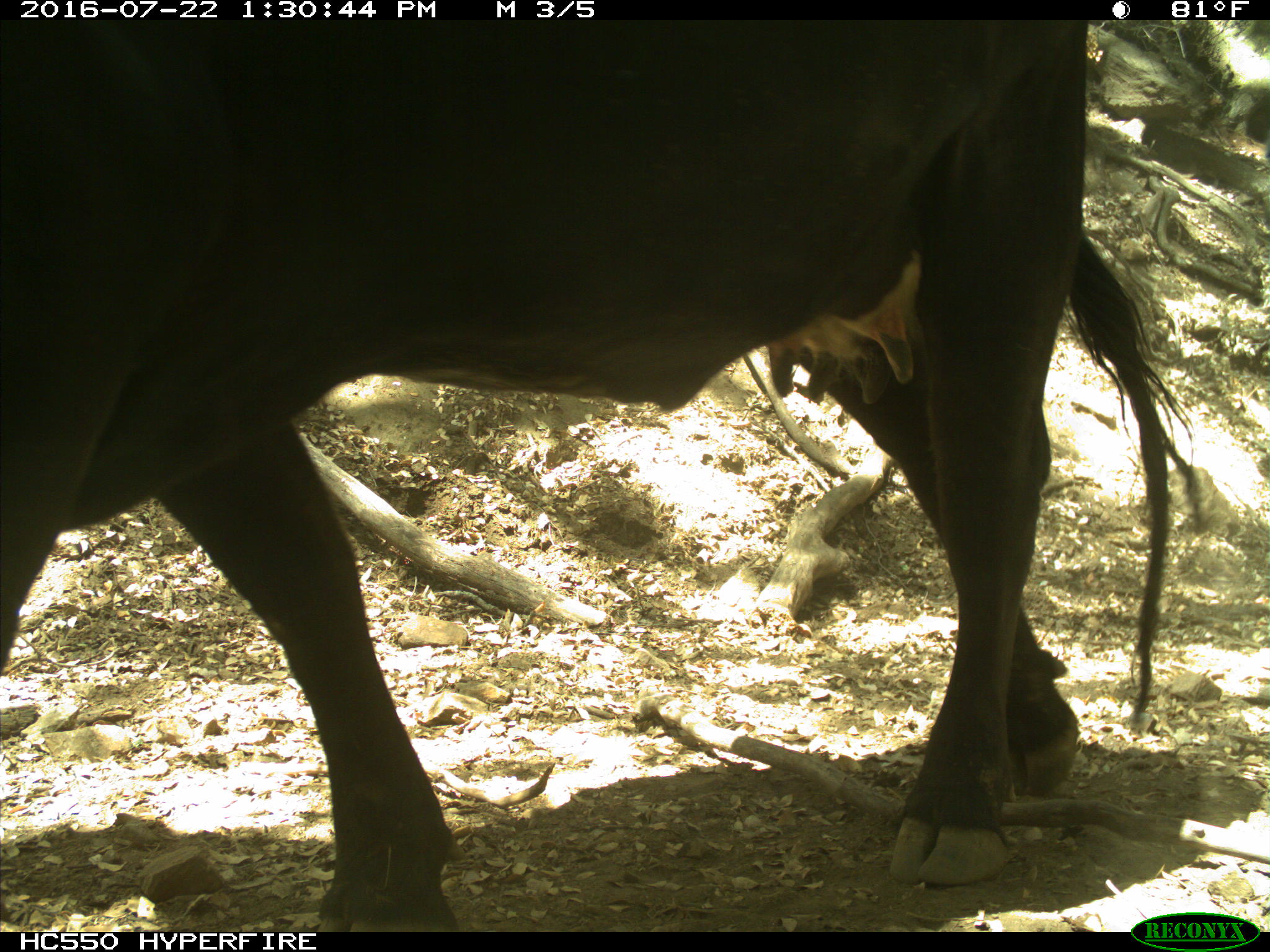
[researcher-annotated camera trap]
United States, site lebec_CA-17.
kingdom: Animalia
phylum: Chordata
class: Mammalia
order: Artiodactyla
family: Bovidae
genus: Bos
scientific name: Bos taurus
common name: domestic cow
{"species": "Bos taurus (domestic cow)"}